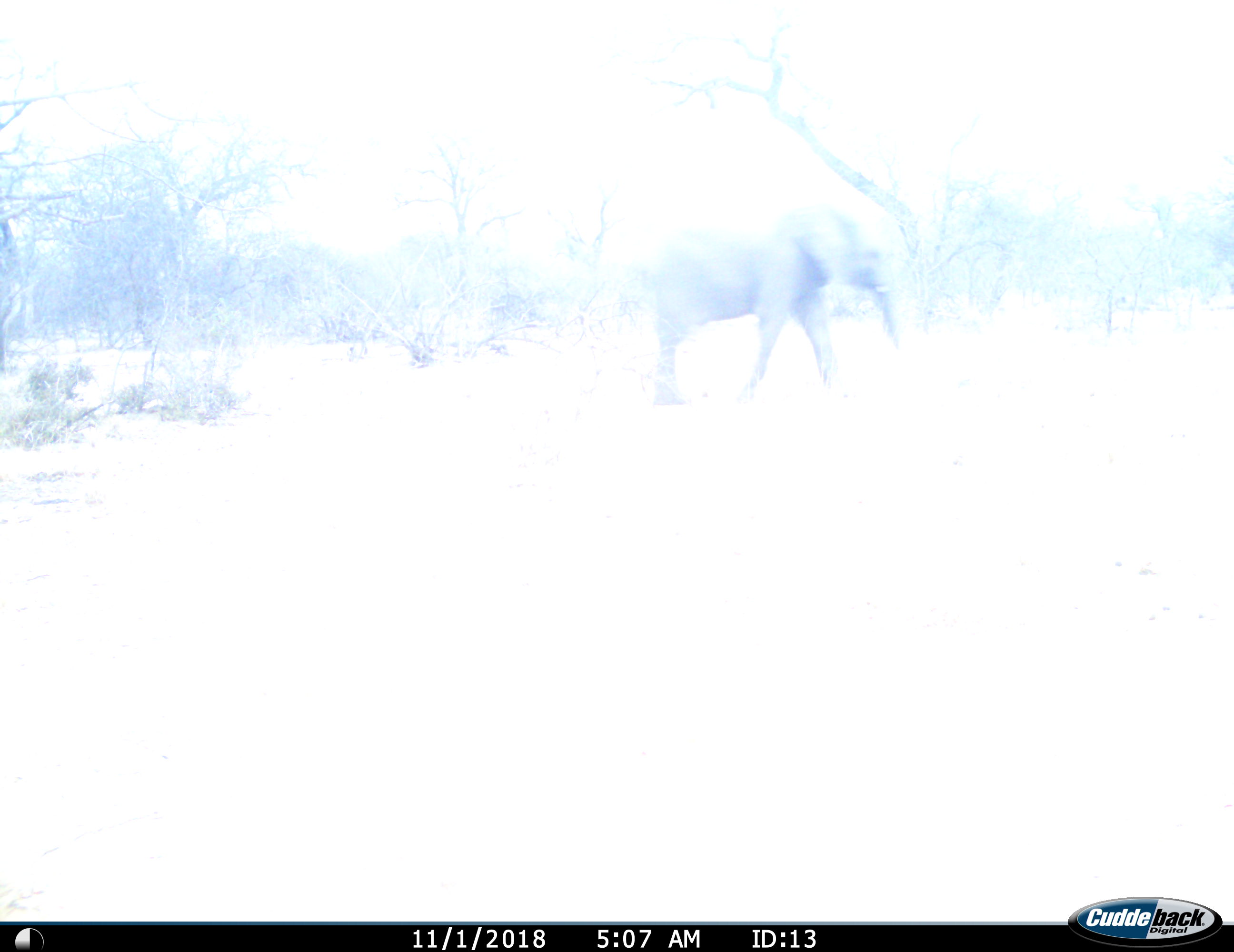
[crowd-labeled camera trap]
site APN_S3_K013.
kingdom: Animalia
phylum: Chordata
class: Mammalia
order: Proboscidea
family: Elephantidae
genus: Loxodonta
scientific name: Loxodonta africana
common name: african bush elephant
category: elephant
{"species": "elephant (african bush elephant) (Loxodonta africana)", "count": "1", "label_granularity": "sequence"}